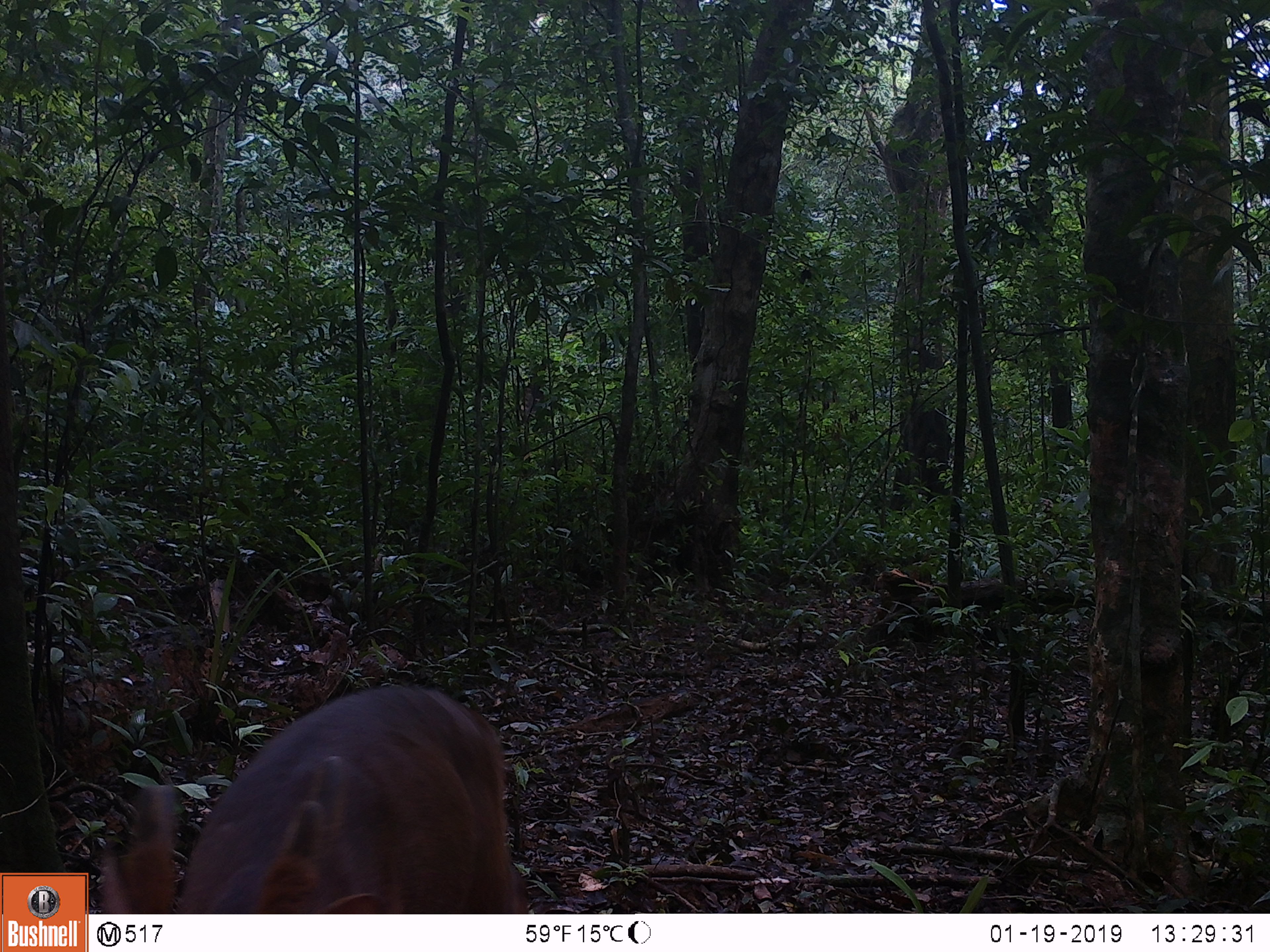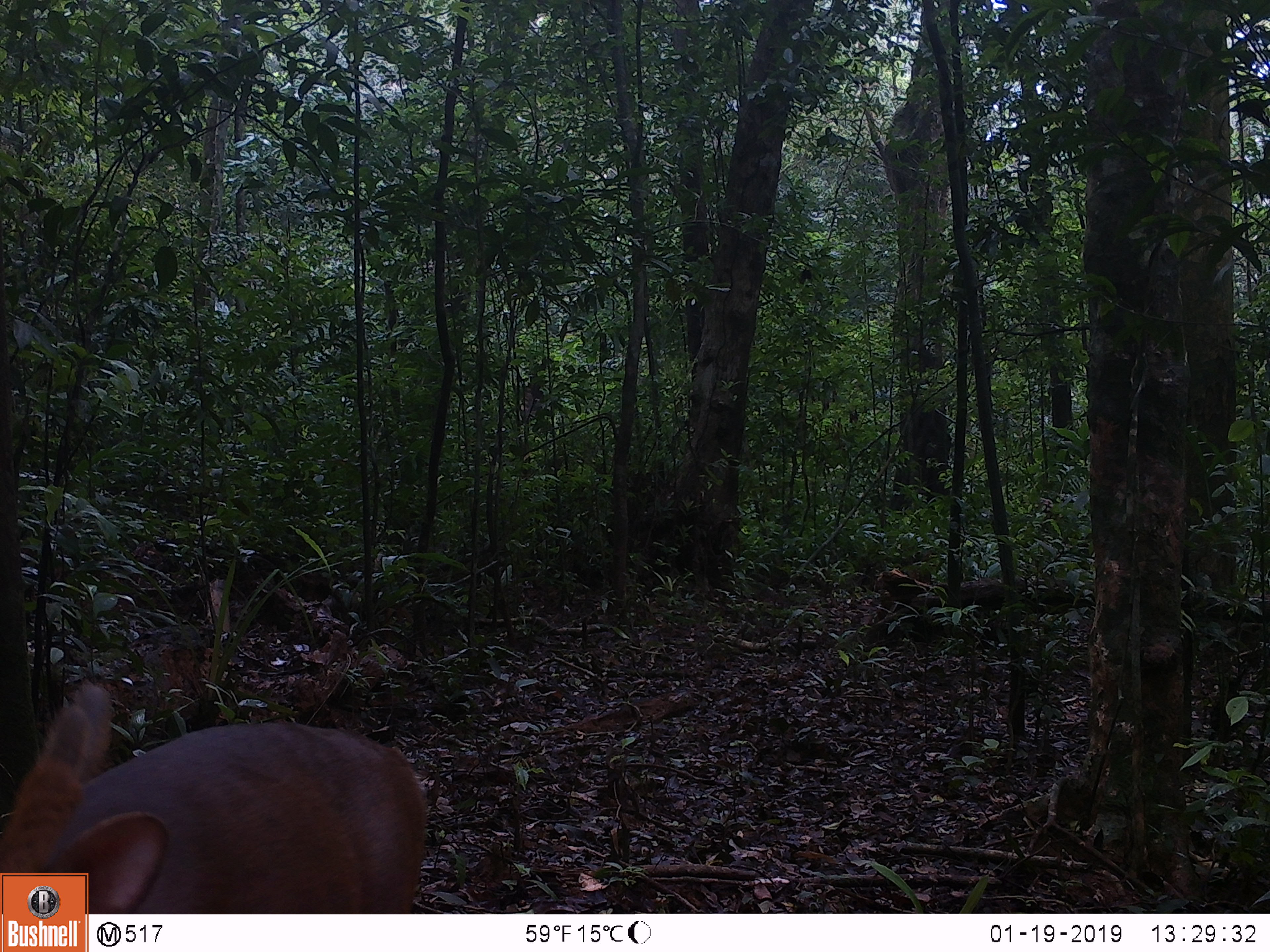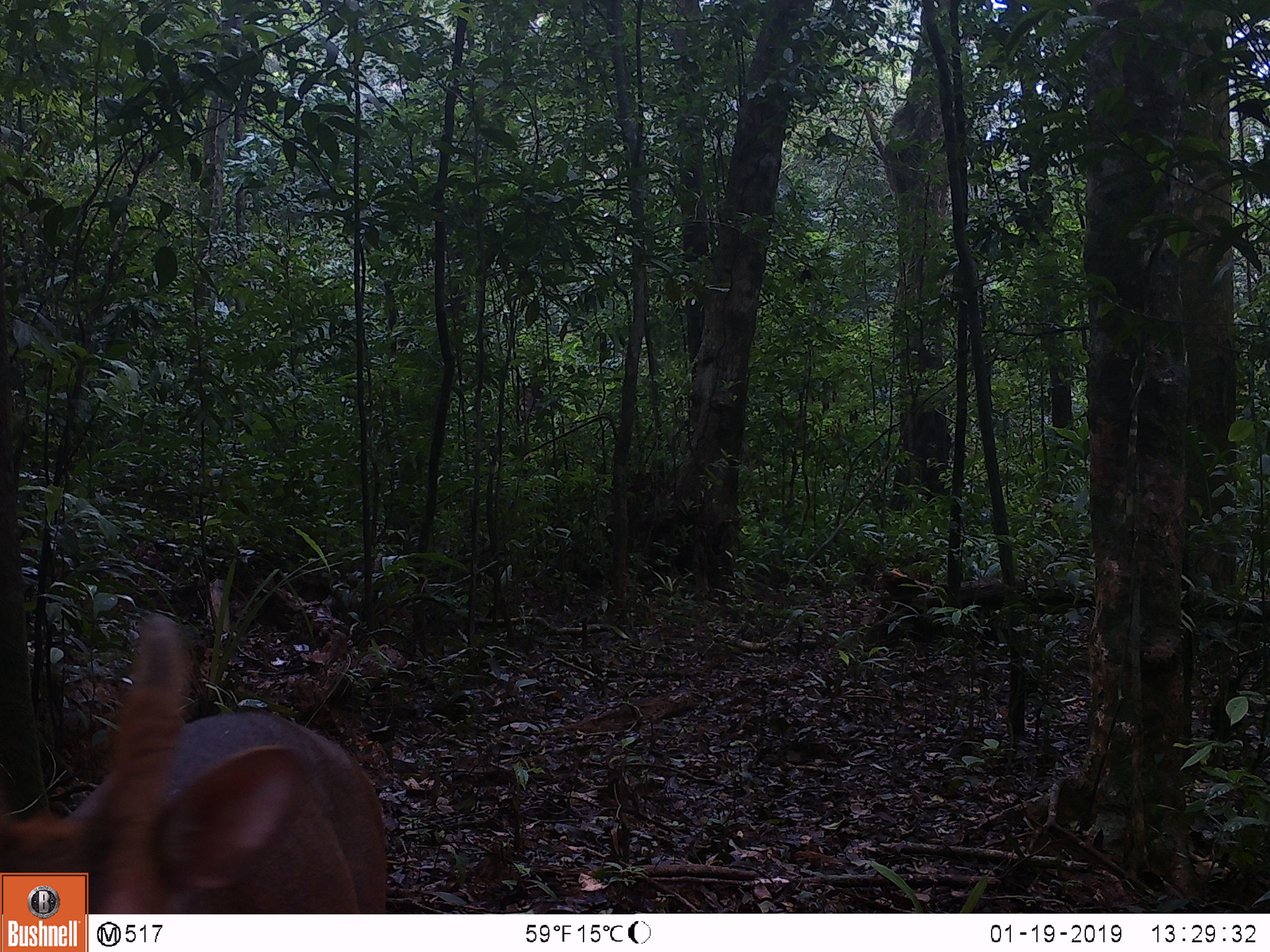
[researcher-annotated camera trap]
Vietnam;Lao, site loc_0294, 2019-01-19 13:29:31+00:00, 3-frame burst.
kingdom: Animalia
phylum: Chordata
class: Mammalia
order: Artiodactyla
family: Cervidae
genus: Muntiacus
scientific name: Muntiacus vuquangensis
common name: large-antlered muntjac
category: large antlered muntjac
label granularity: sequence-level